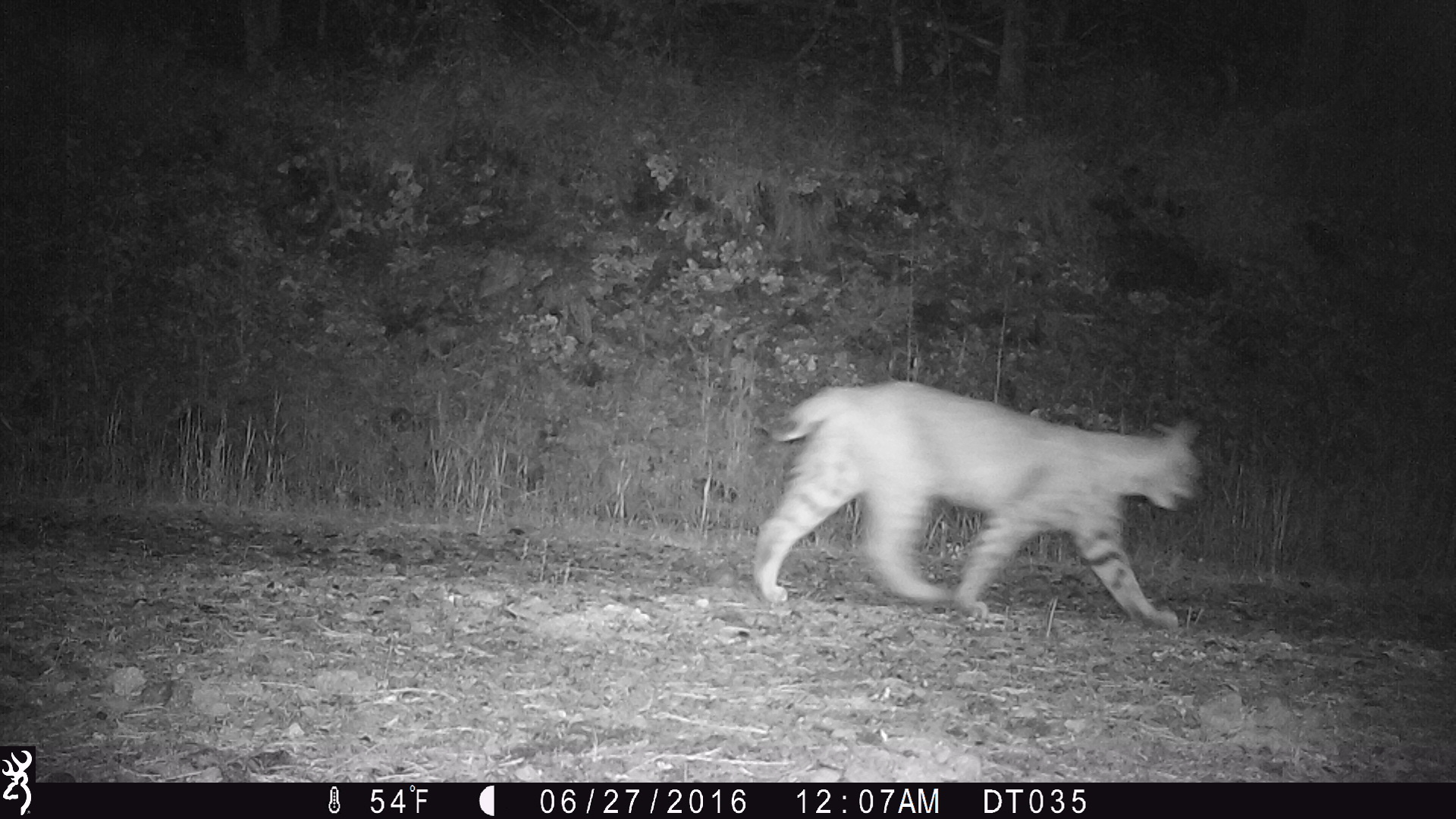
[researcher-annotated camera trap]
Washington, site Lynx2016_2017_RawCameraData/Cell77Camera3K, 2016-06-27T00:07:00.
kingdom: Animalia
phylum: Chordata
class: Mammalia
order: Carnivora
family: Felidae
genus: Lynx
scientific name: Lynx rufus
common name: bobcat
Lynx rufus (bobcat). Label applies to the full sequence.